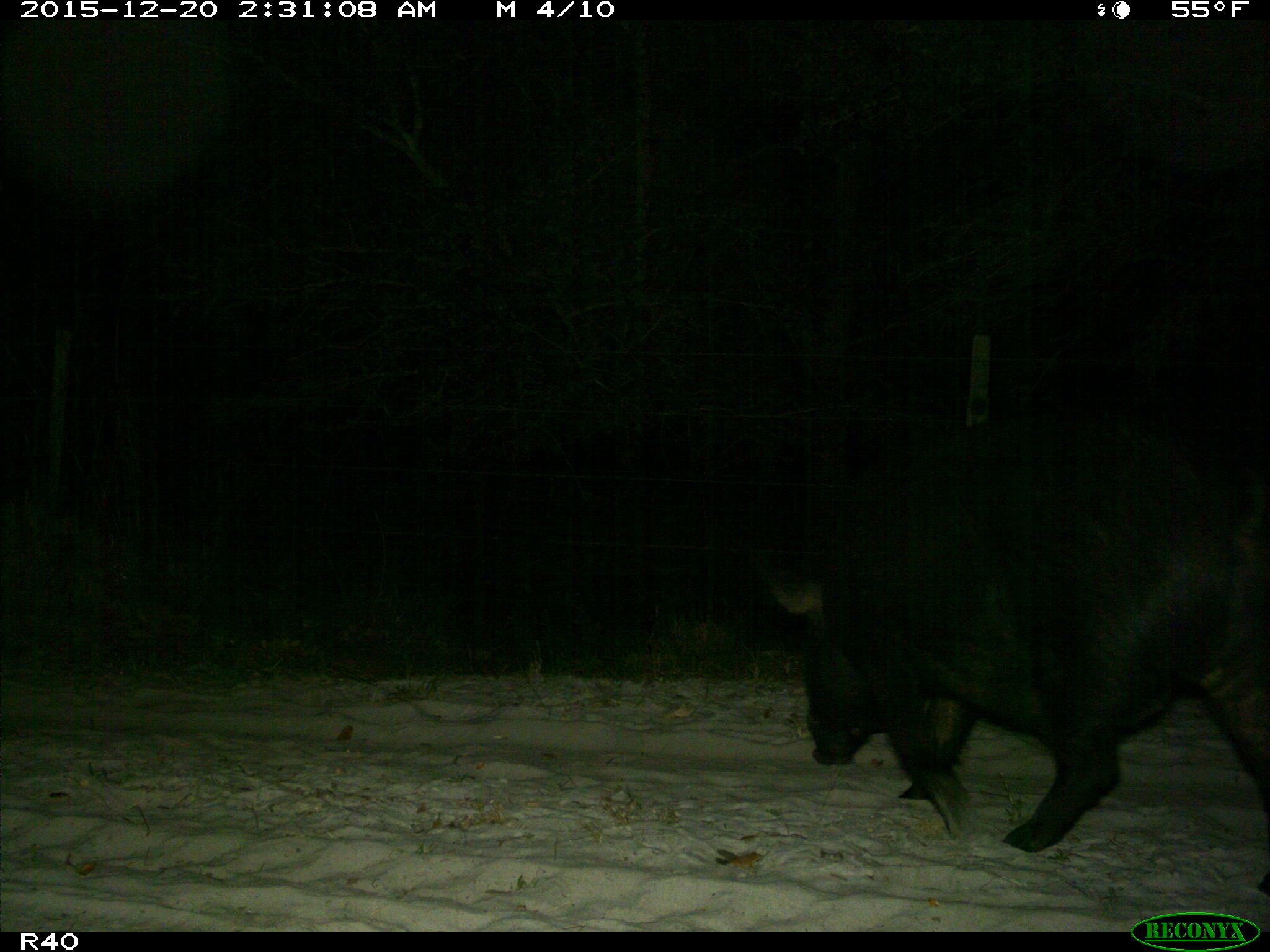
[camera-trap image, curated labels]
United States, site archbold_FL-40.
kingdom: Animalia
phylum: Chordata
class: Mammalia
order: Artiodactyla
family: Suidae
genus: Sus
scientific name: Sus scrofa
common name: wild boar